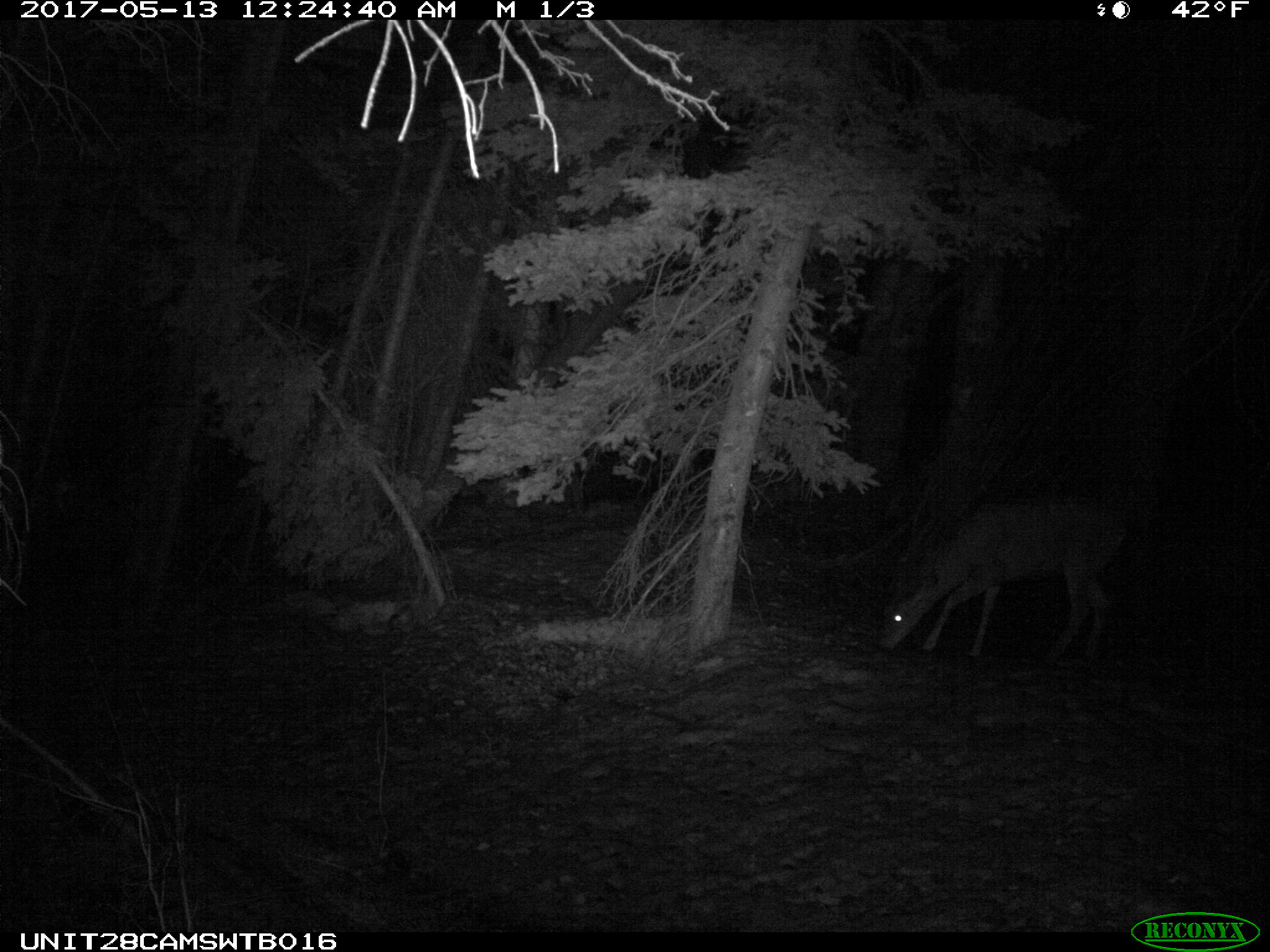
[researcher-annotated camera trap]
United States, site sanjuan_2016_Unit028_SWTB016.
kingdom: Animalia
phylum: Chordata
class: Mammalia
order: Artiodactyla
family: Cervidae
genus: Odocoileus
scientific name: Odocoileus hemionus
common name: mule deer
Odocoileus hemionus (mule deer).